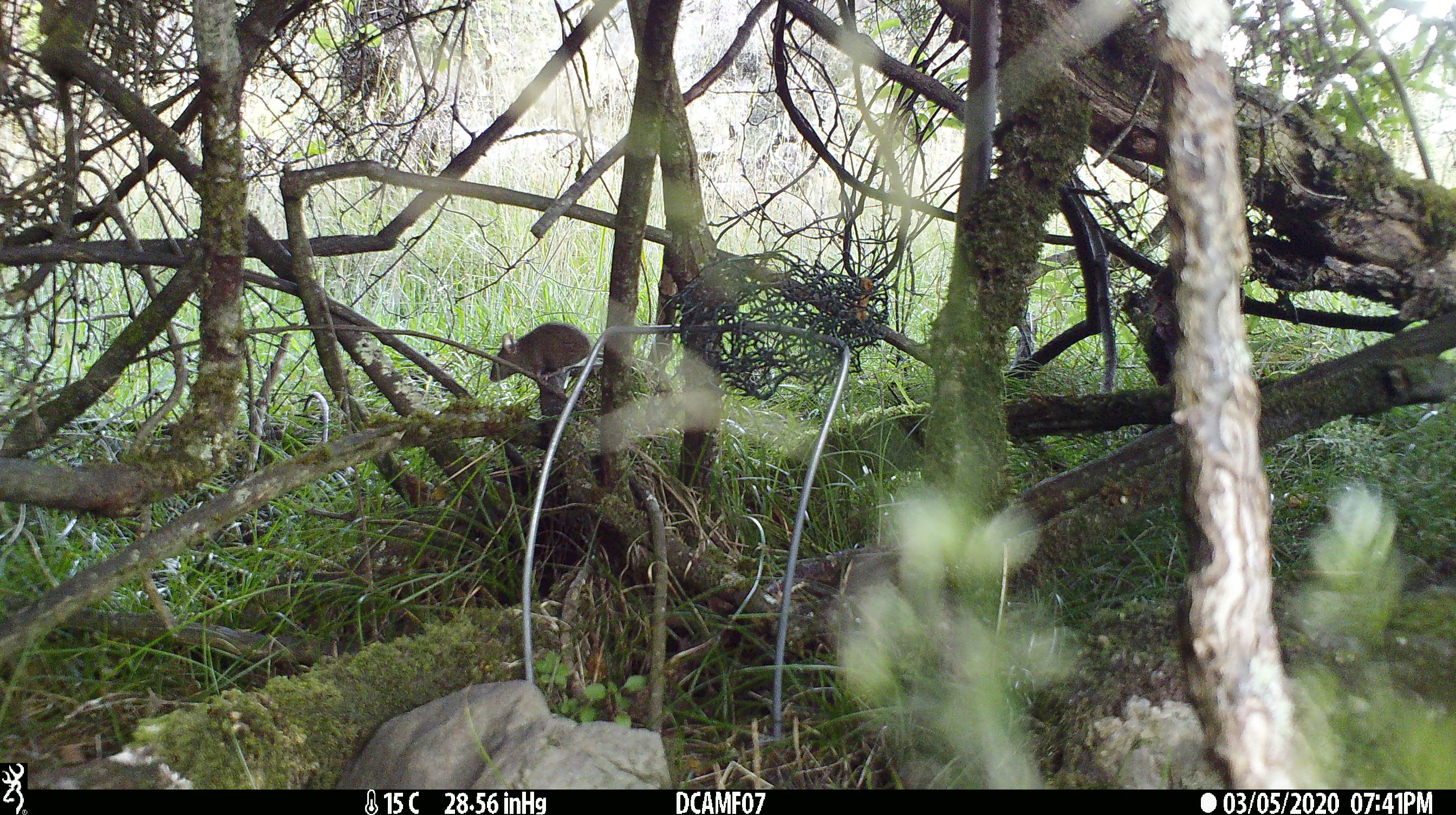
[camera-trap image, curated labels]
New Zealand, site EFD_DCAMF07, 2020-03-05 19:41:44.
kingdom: Animalia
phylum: Chordata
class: Mammalia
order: Rodentia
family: Muridae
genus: Mus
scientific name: Mus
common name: mouse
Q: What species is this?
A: Mouse (Mus).